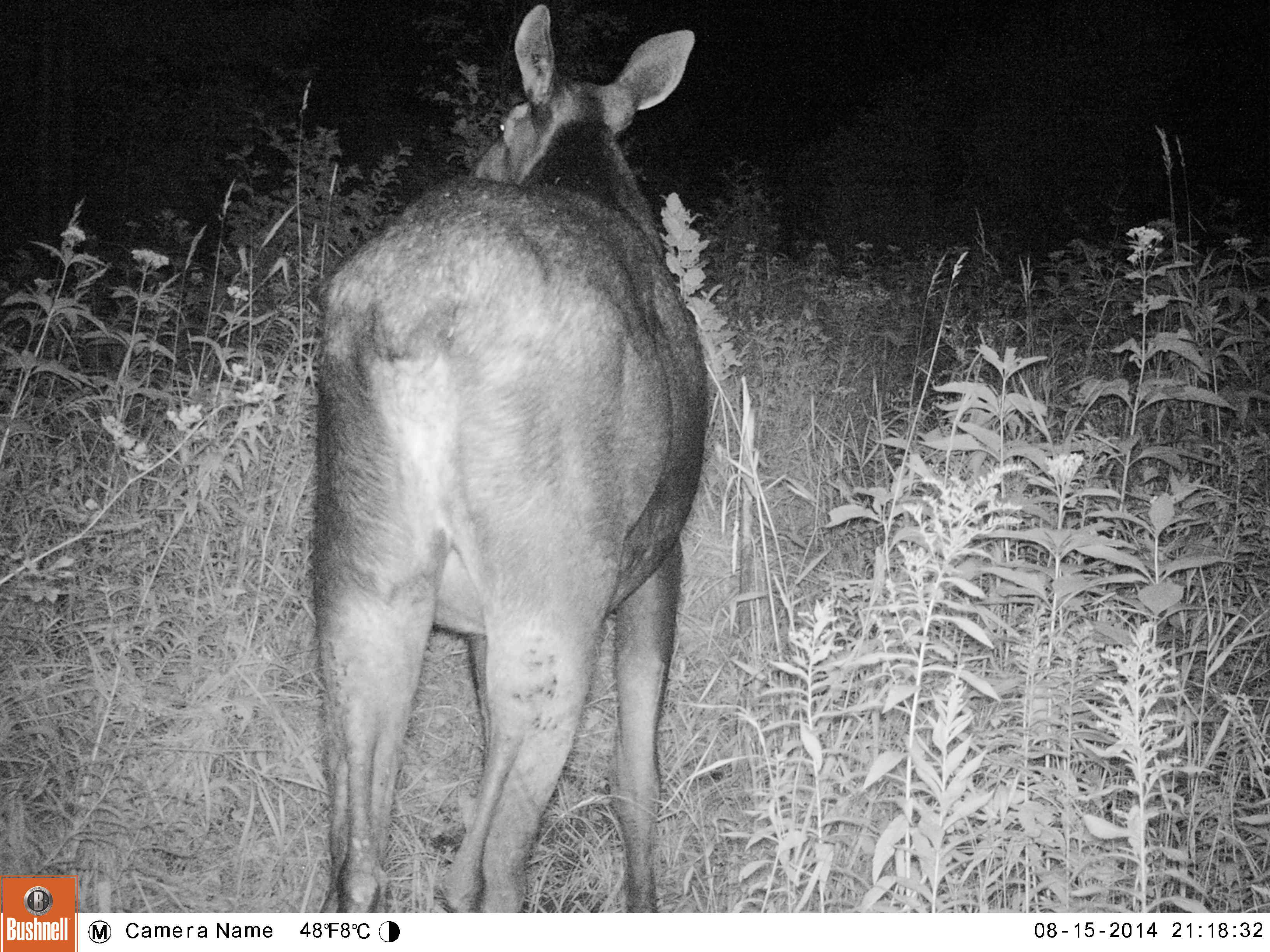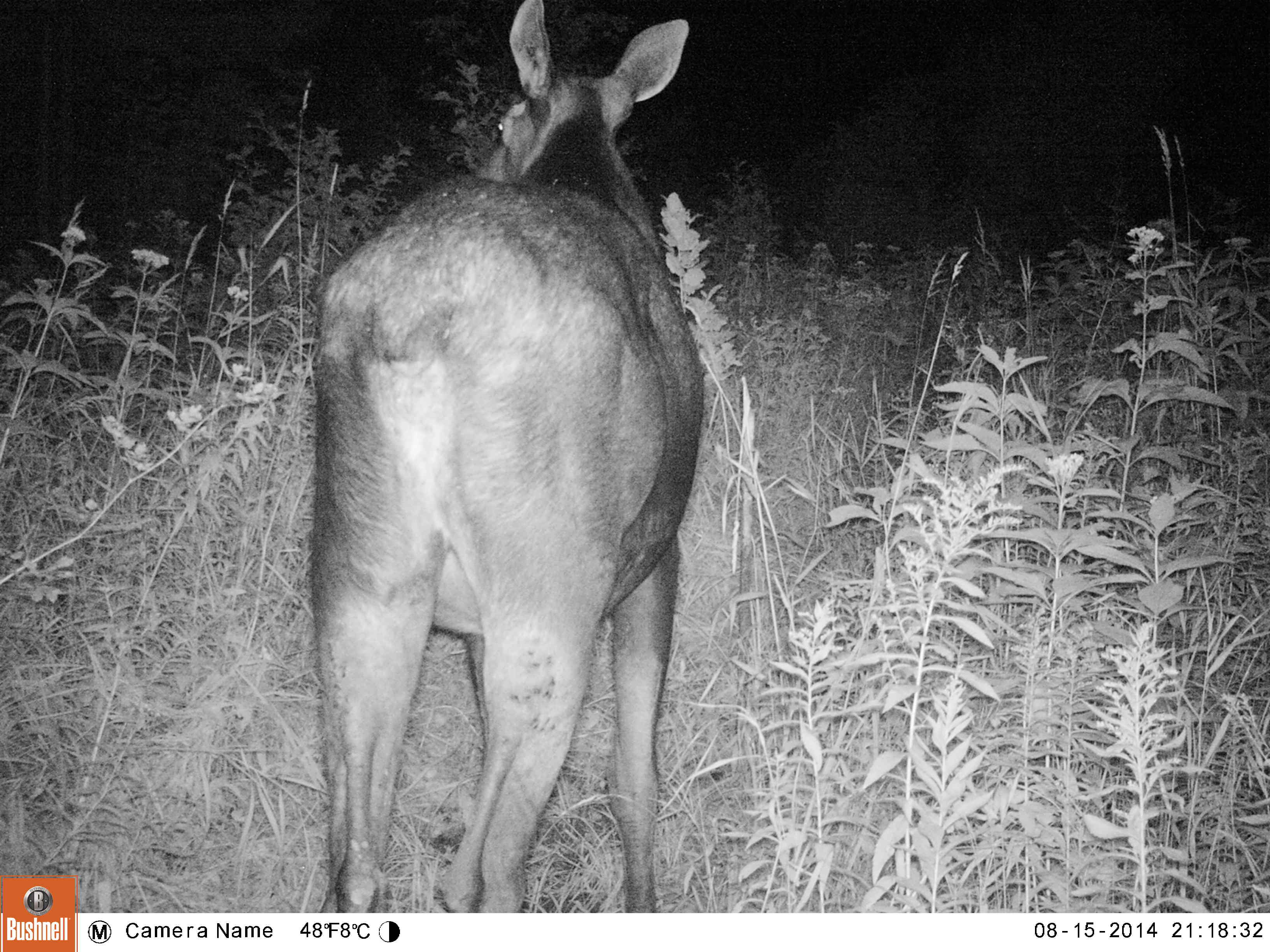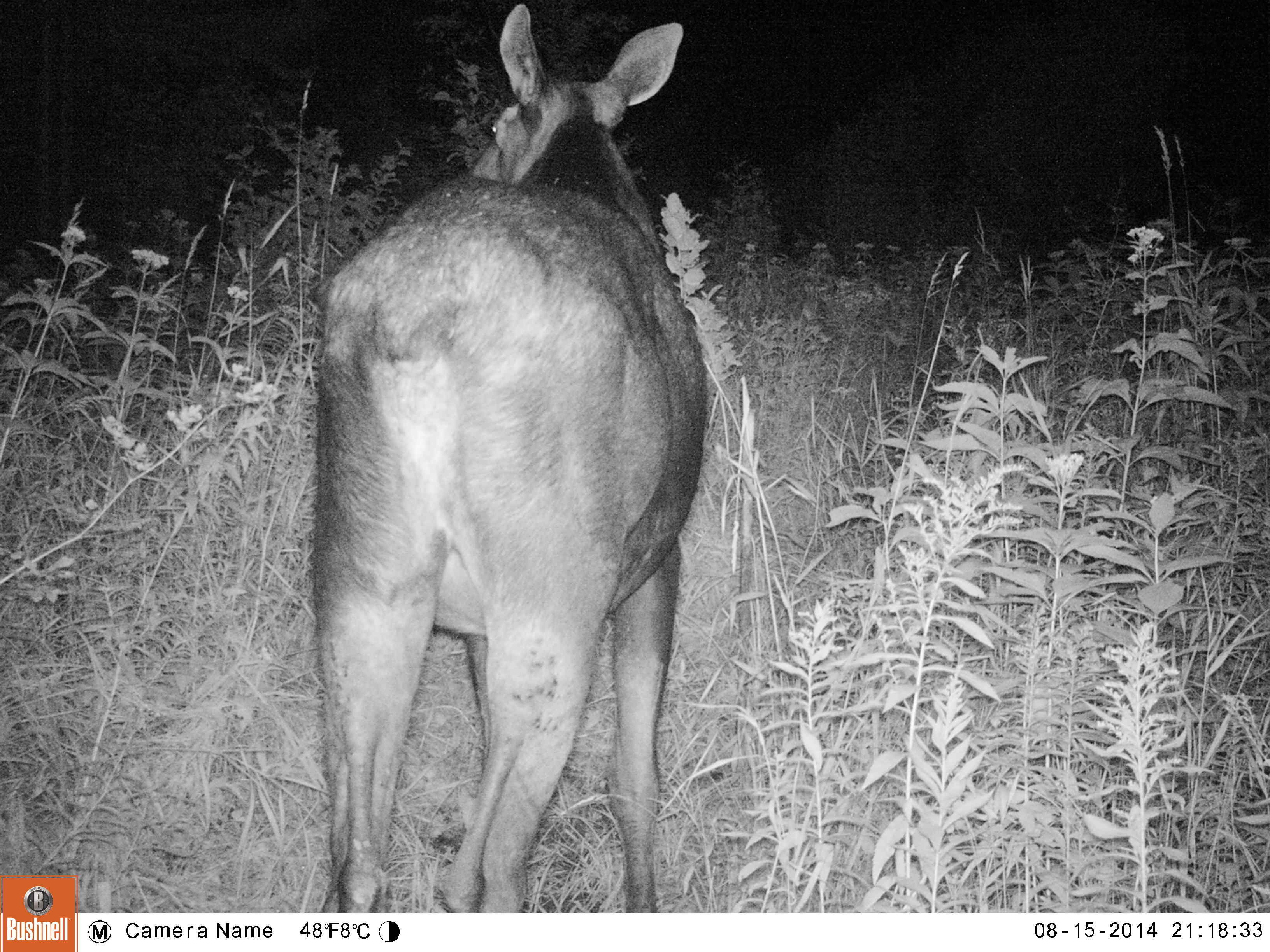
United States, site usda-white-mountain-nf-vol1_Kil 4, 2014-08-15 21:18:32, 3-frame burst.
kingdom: Animalia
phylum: Chordata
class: Mammalia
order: Artiodactyla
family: Cervidae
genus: Alces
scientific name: Alces alces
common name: moose